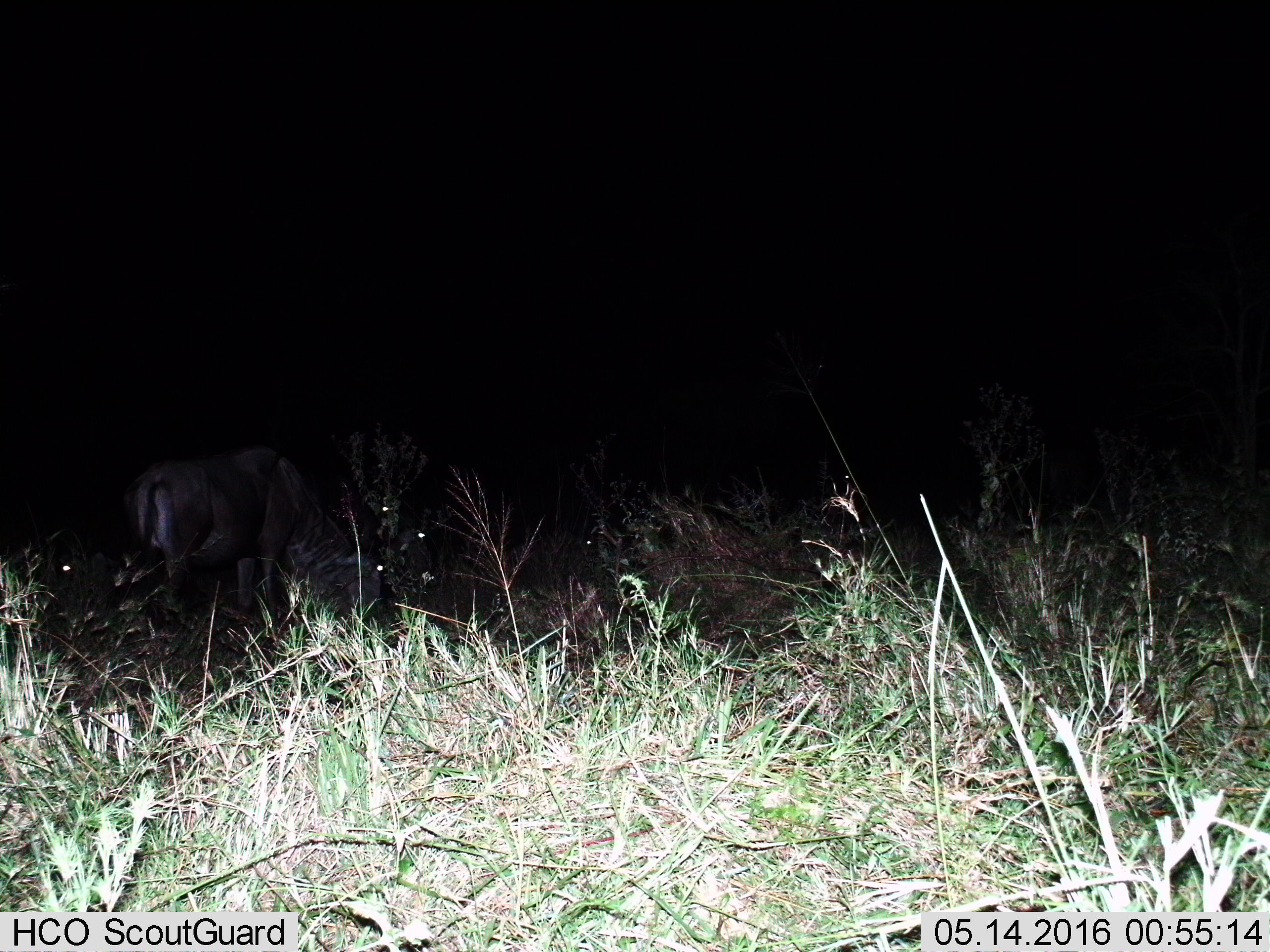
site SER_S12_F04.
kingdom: Animalia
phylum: Chordata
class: Mammalia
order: Artiodactyla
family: Bovidae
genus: Connochaetes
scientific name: Connochaetes taurinus taurinus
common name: blue wildebeest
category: wildebeestblue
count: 1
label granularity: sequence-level